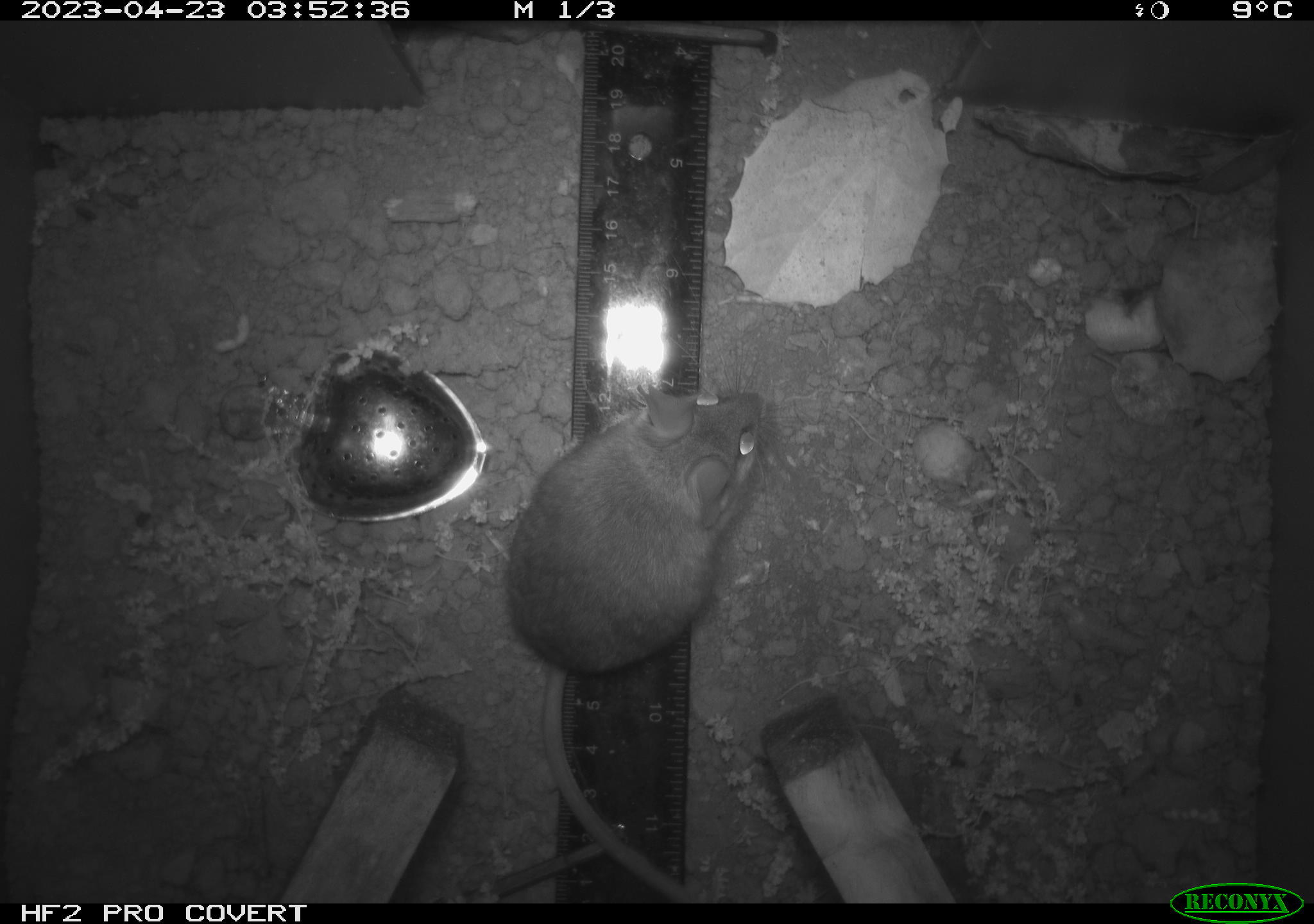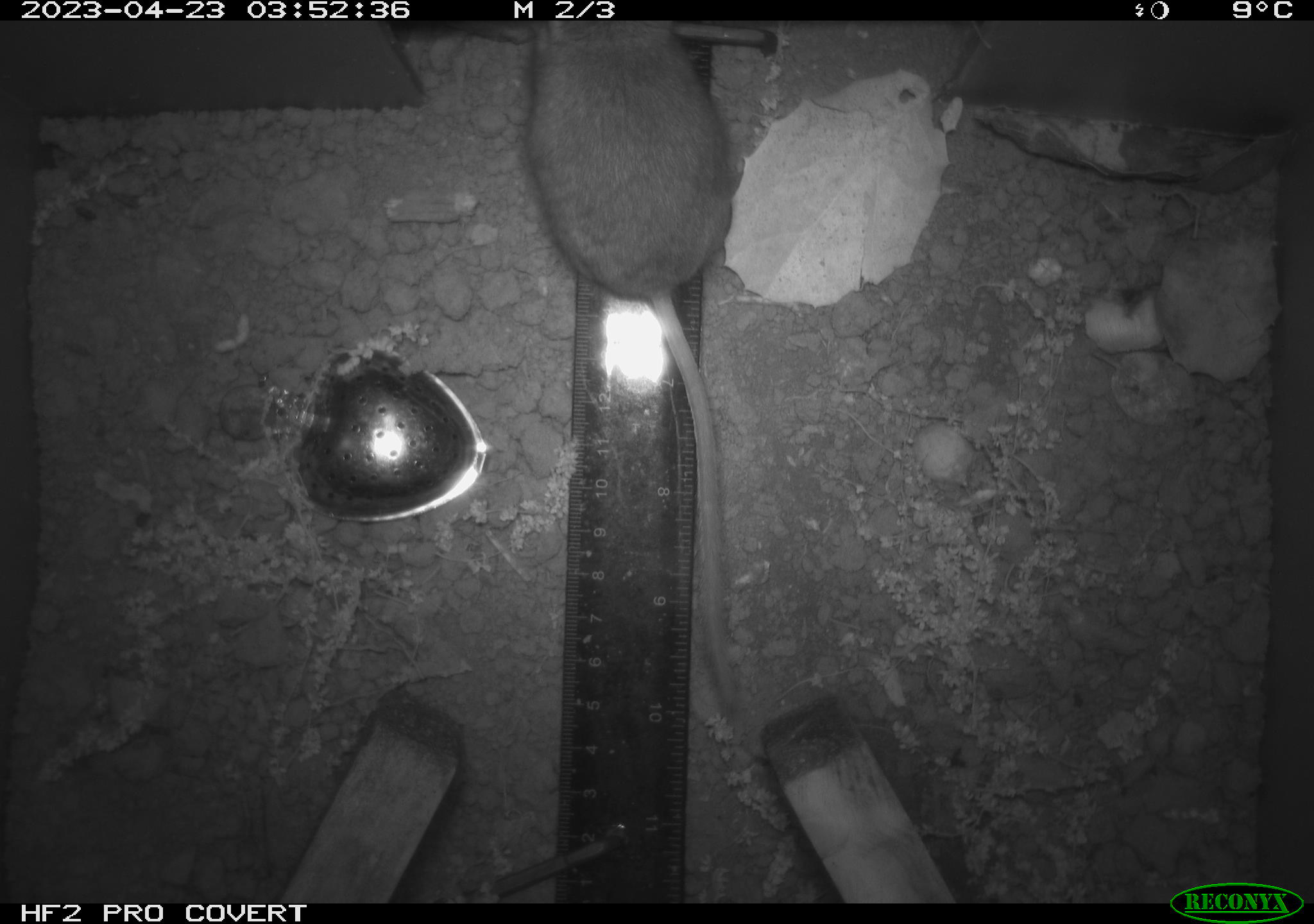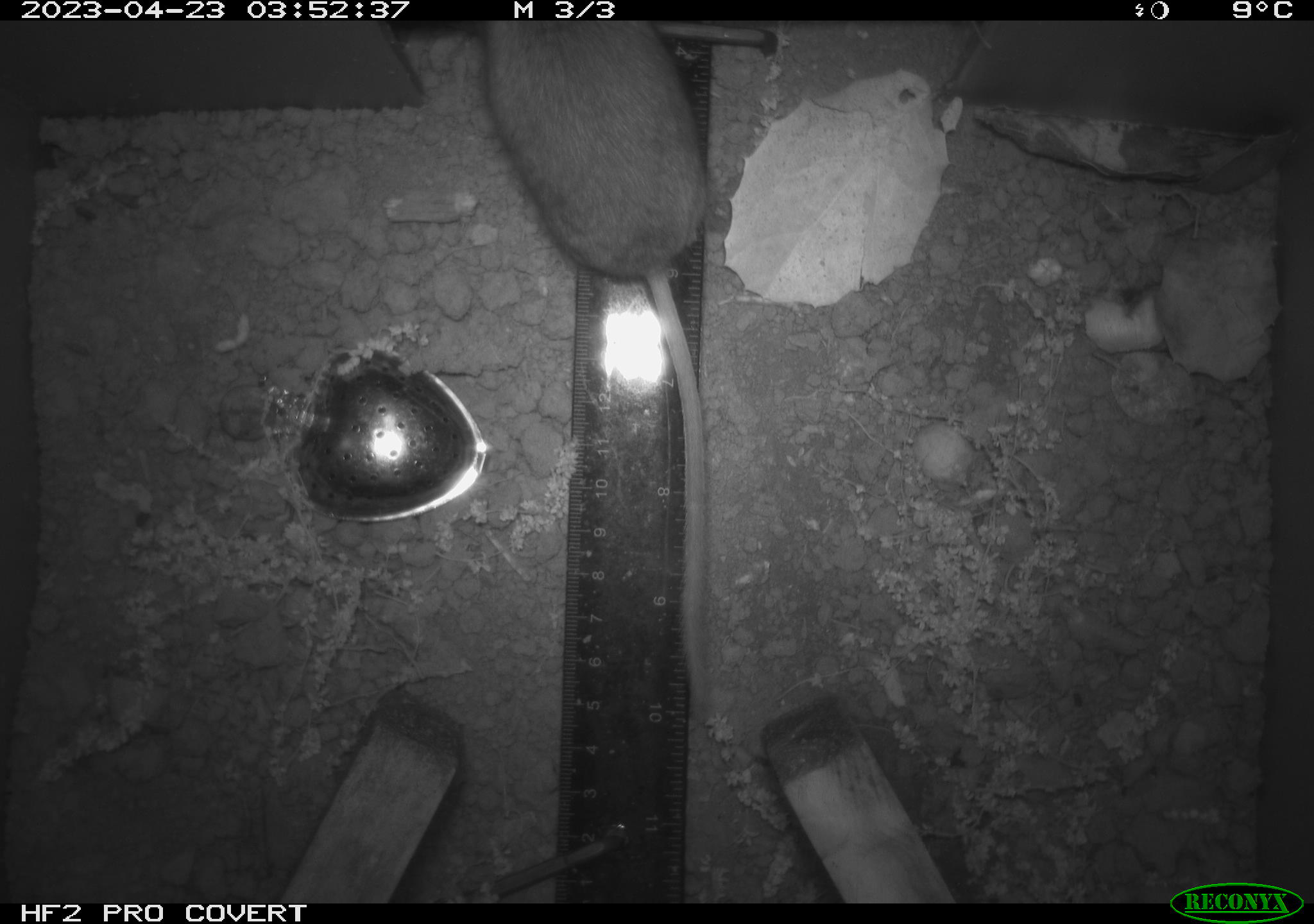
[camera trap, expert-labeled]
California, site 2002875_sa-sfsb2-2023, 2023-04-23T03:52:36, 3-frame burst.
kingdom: Animalia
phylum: Chordata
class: Mammalia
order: Rodentia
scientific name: Rodentia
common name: mouse species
Mouse species (Rodentia).